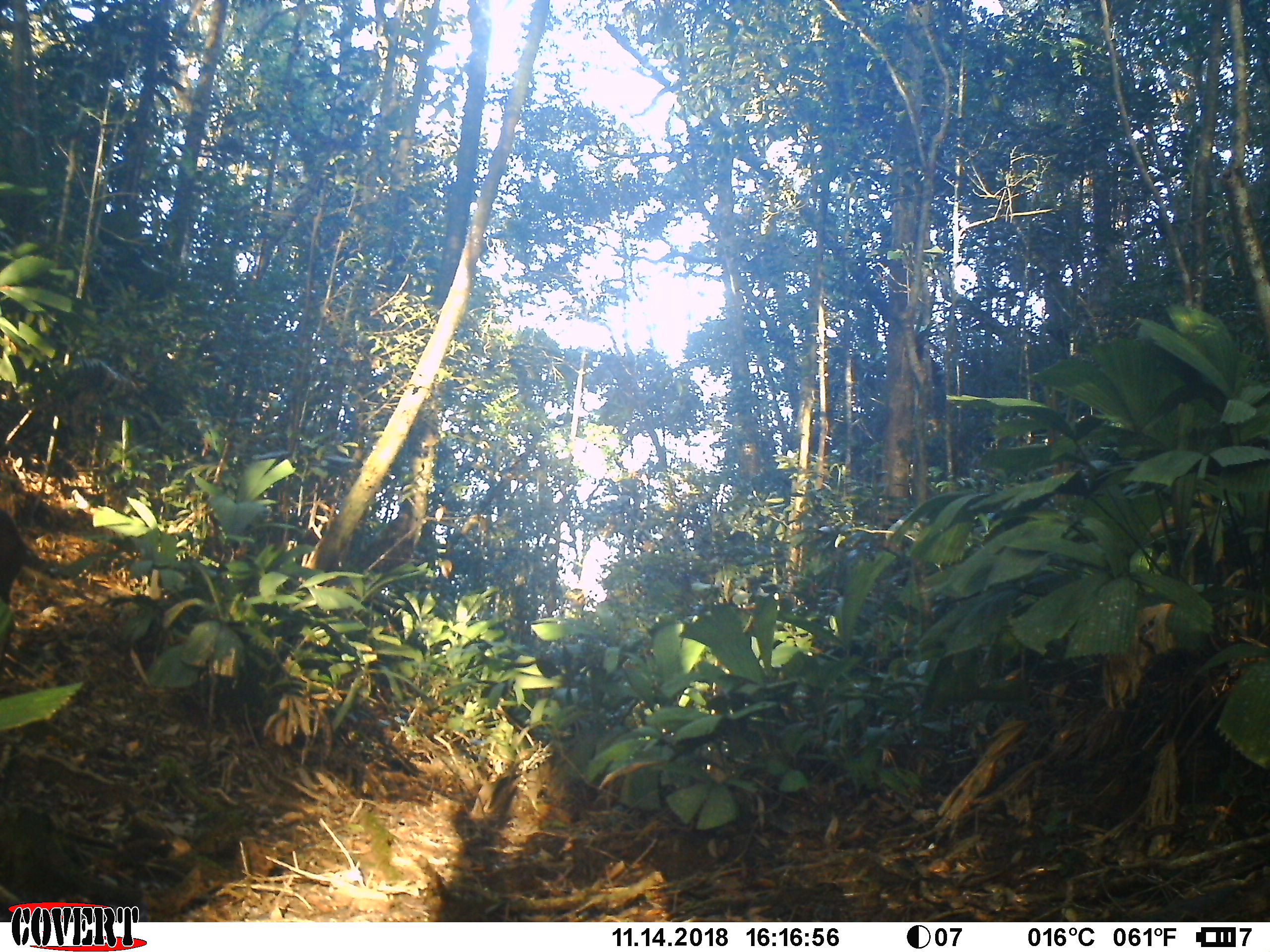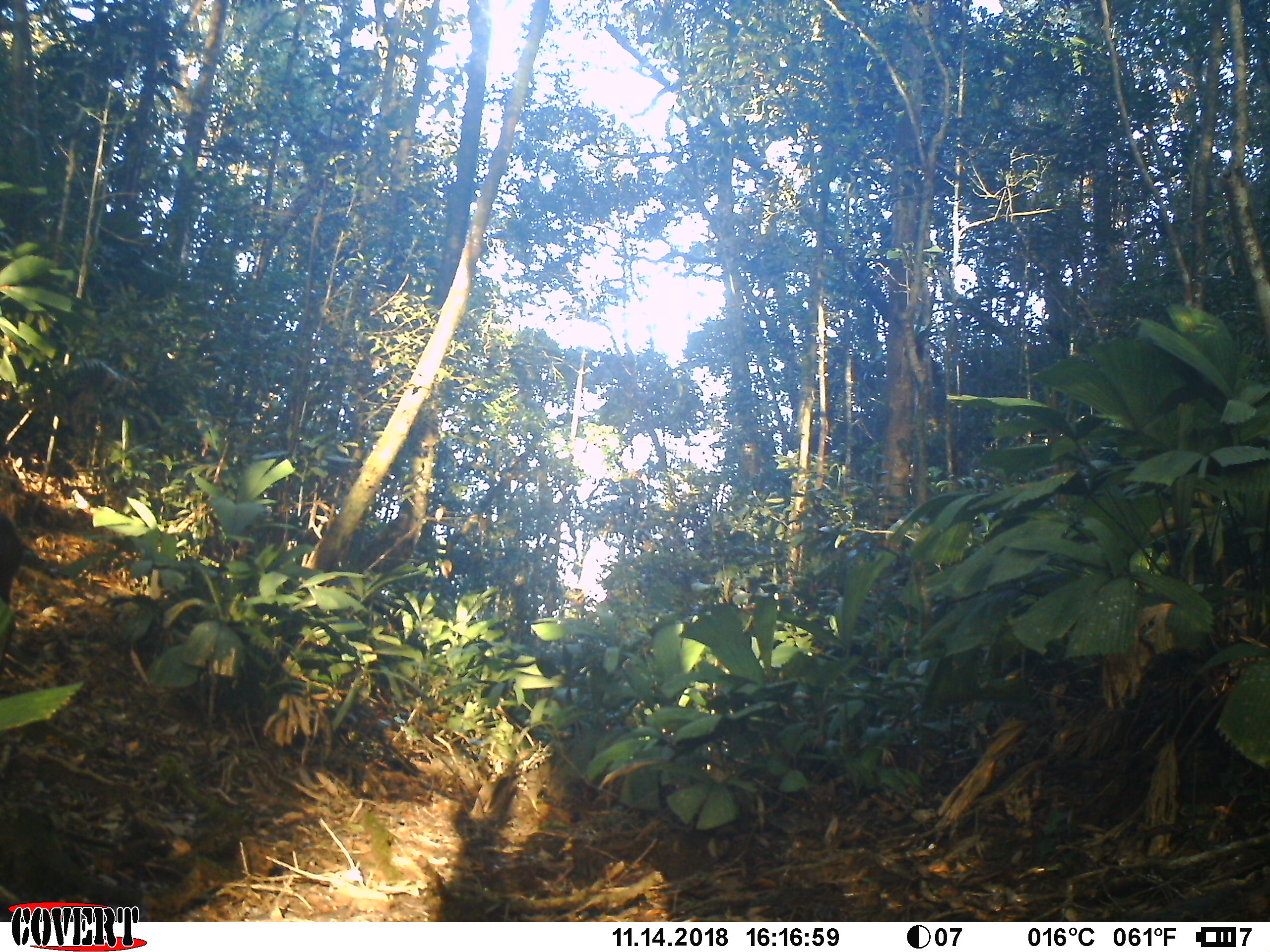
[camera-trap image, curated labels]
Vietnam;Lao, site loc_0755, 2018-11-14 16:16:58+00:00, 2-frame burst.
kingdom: Animalia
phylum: Chordata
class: Mammalia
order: Artiodactyla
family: Cervidae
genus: Muntiacus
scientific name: Muntiacus rooseveltorum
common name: roosevelt's muntjac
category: roosevelts muntjac group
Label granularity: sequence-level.